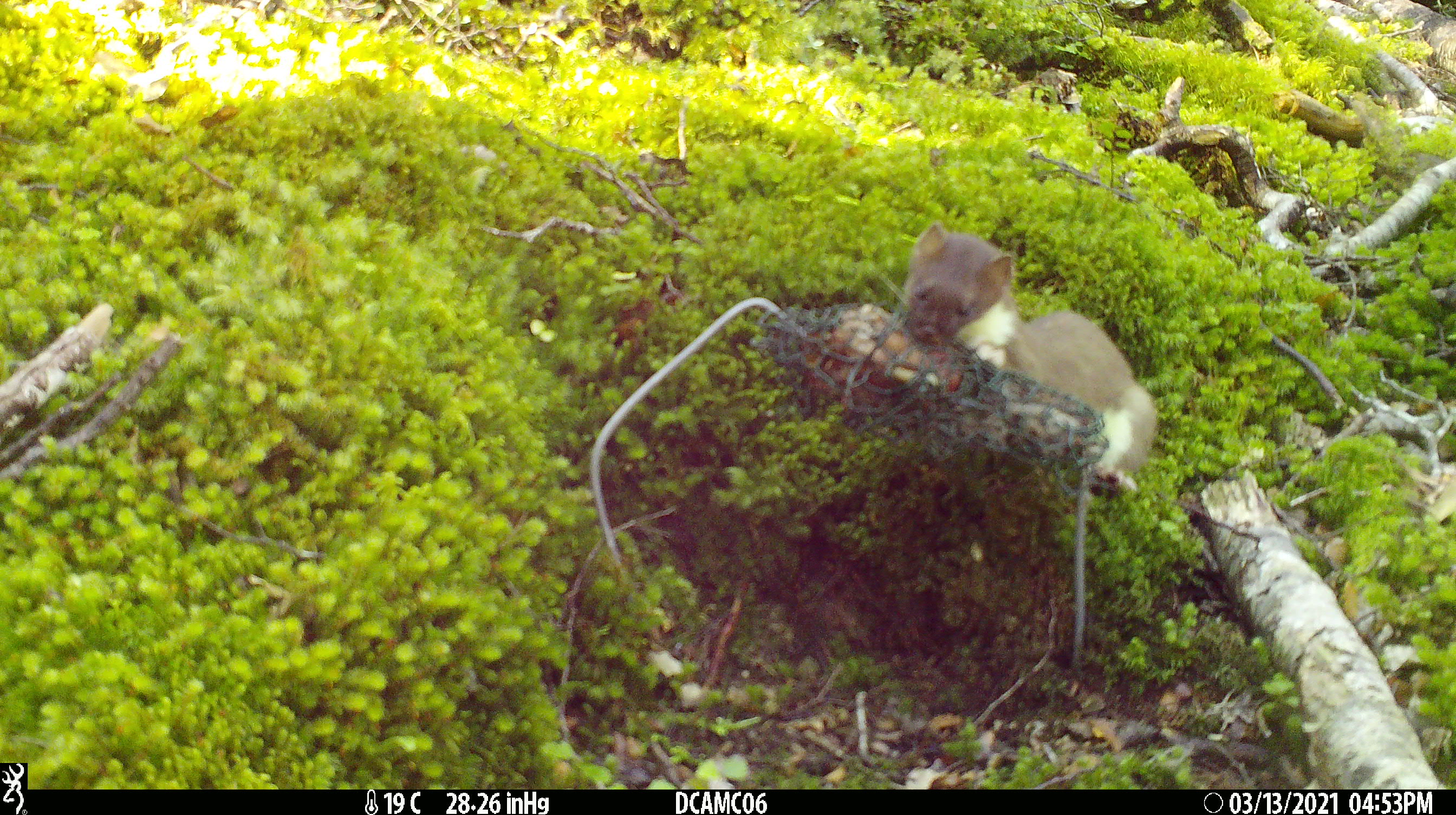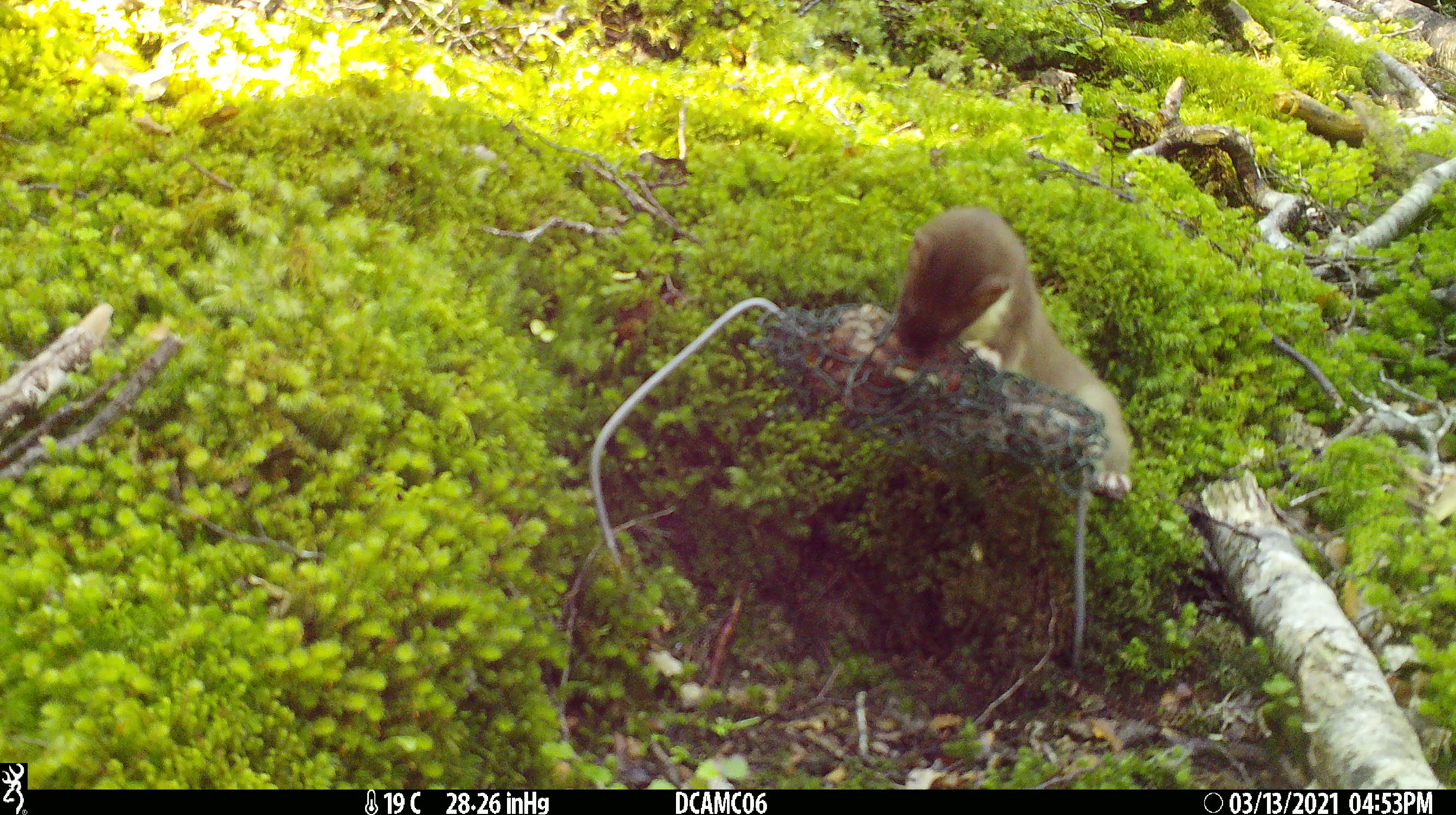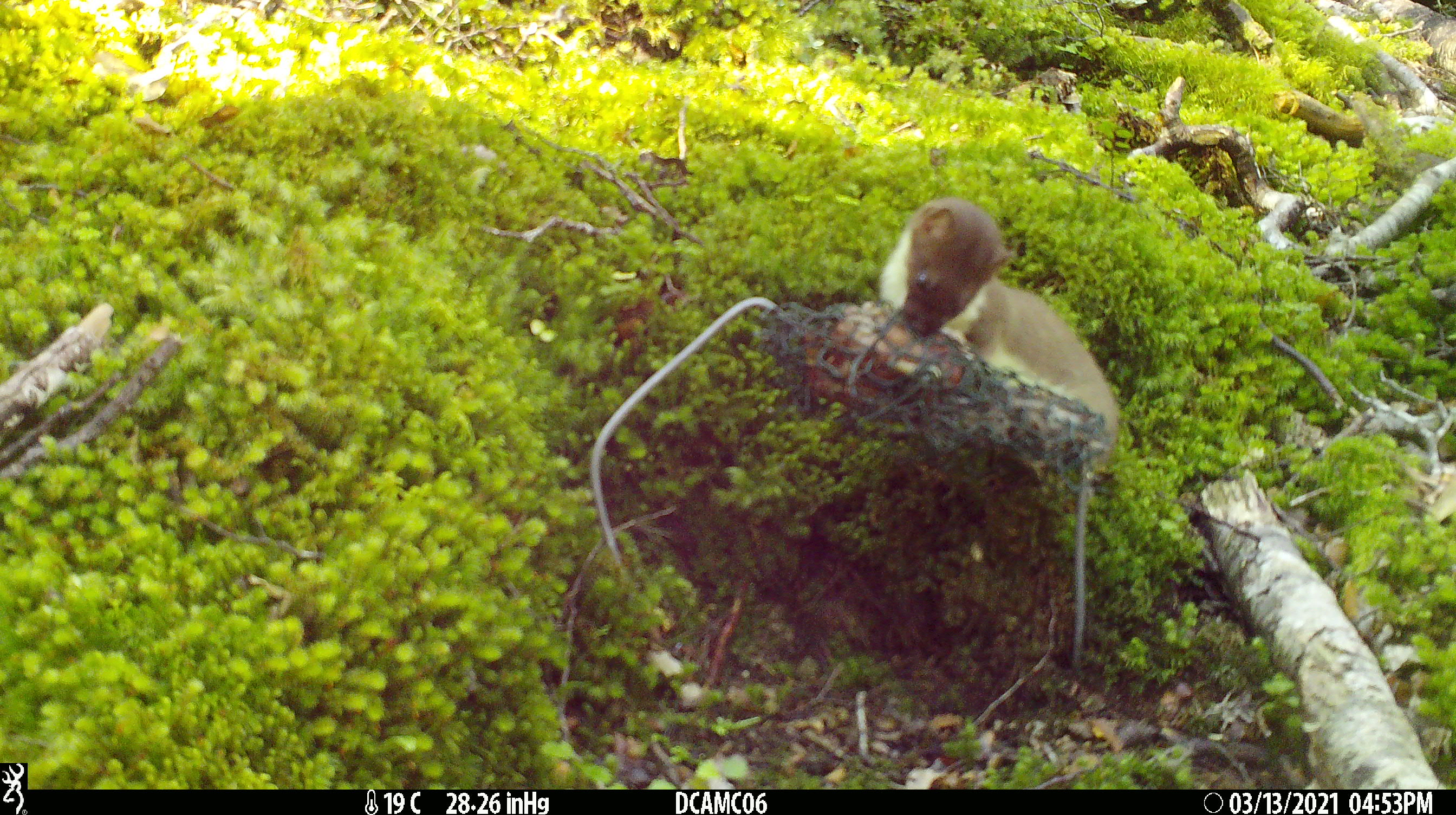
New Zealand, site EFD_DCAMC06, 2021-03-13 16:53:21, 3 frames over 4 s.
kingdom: Animalia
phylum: Chordata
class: Mammalia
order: Carnivora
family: Mustelidae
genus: Mustela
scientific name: Mustela erminea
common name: stoat